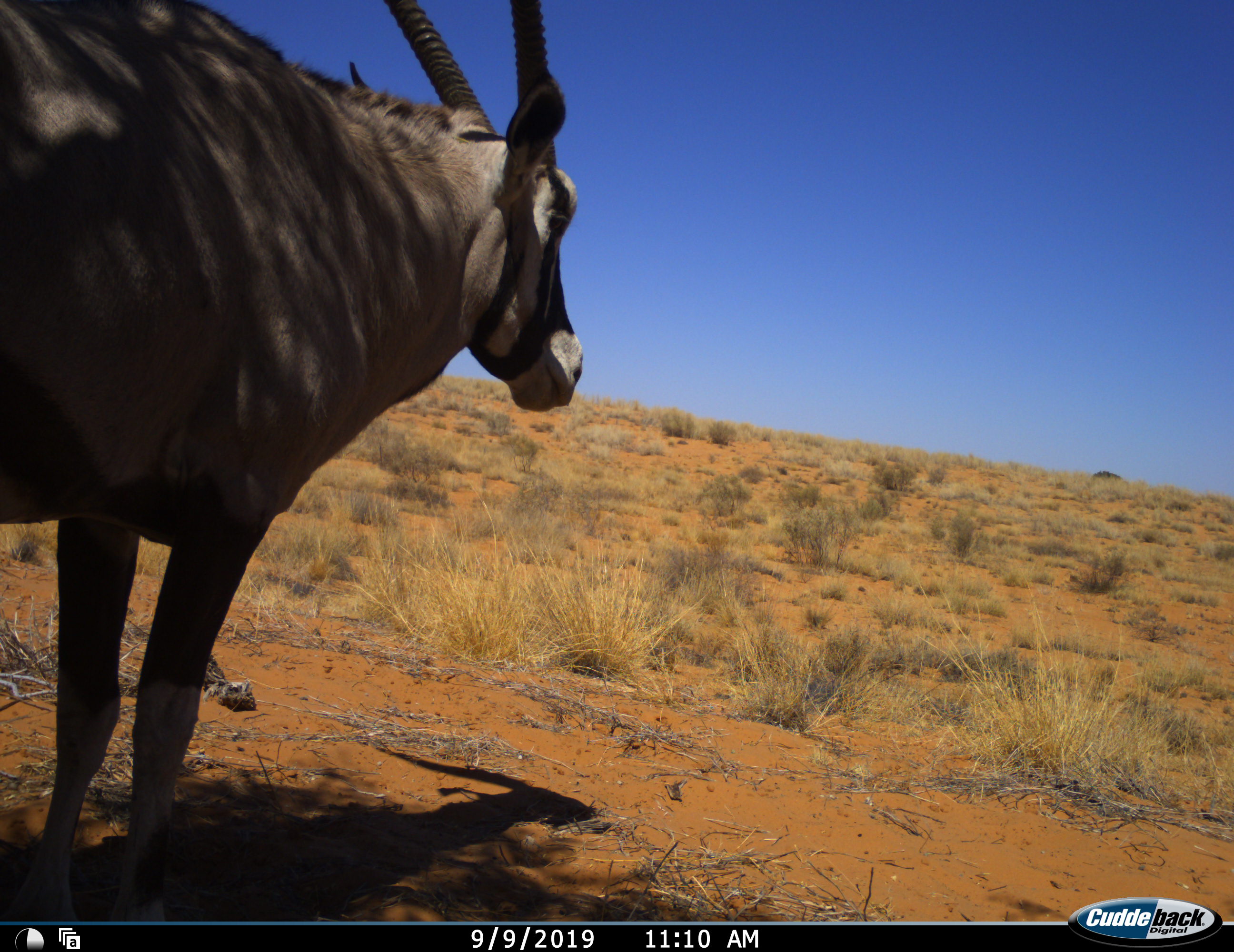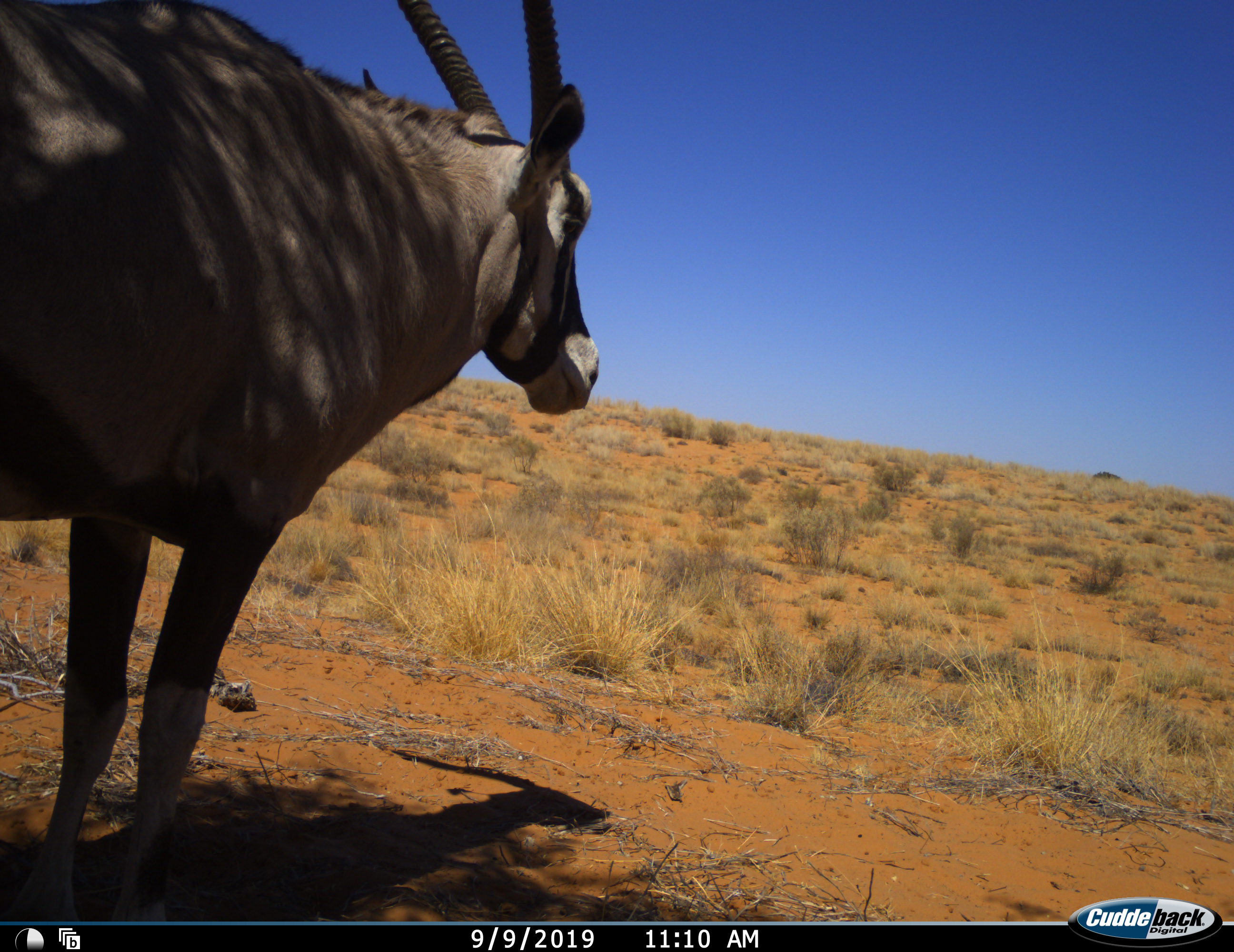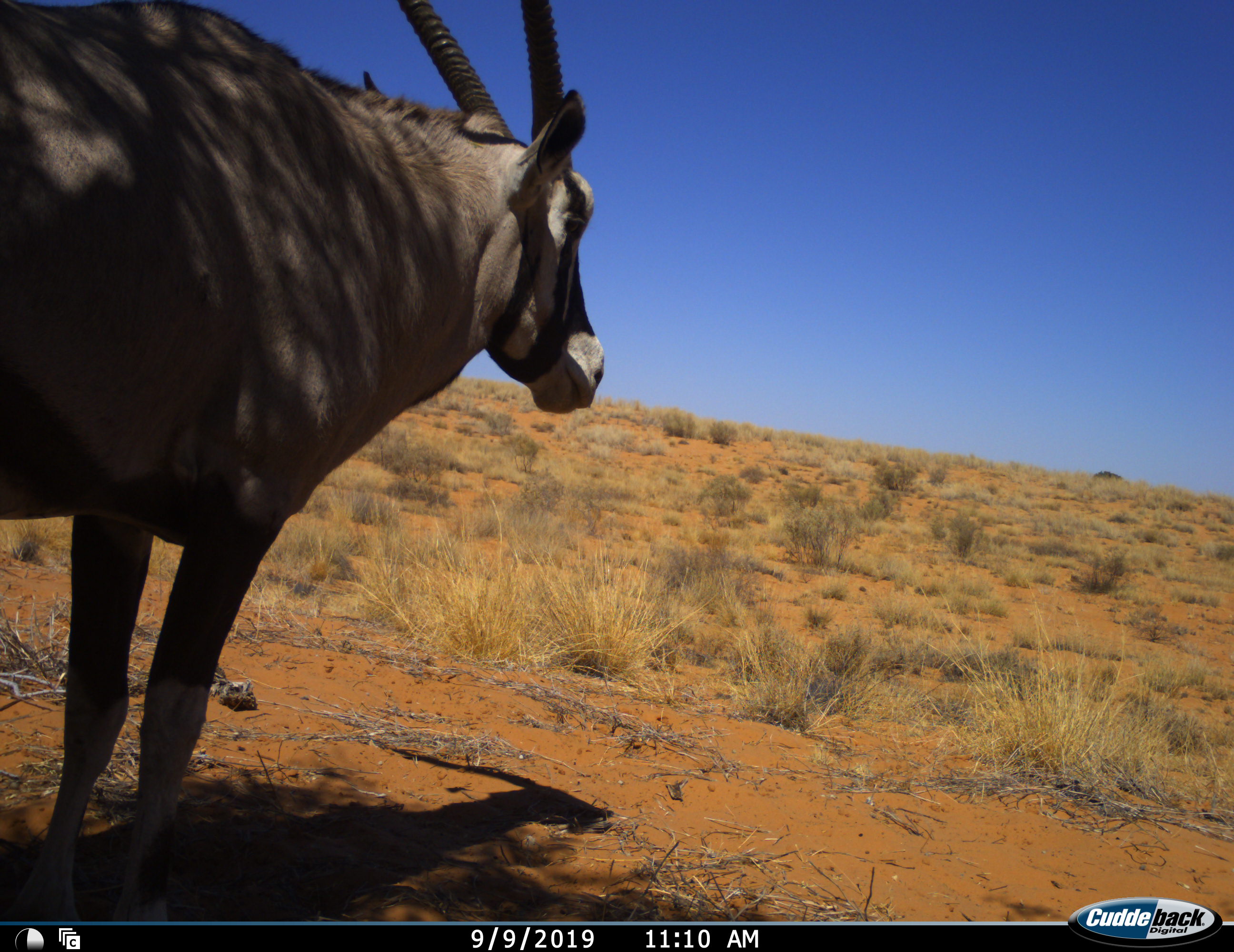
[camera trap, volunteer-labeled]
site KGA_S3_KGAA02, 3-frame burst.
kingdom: Animalia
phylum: Chordata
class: Mammalia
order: Artiodactyla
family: Bovidae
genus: Oryx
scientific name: Oryx gazella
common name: gemsbok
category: oryx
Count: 1.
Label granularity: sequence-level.